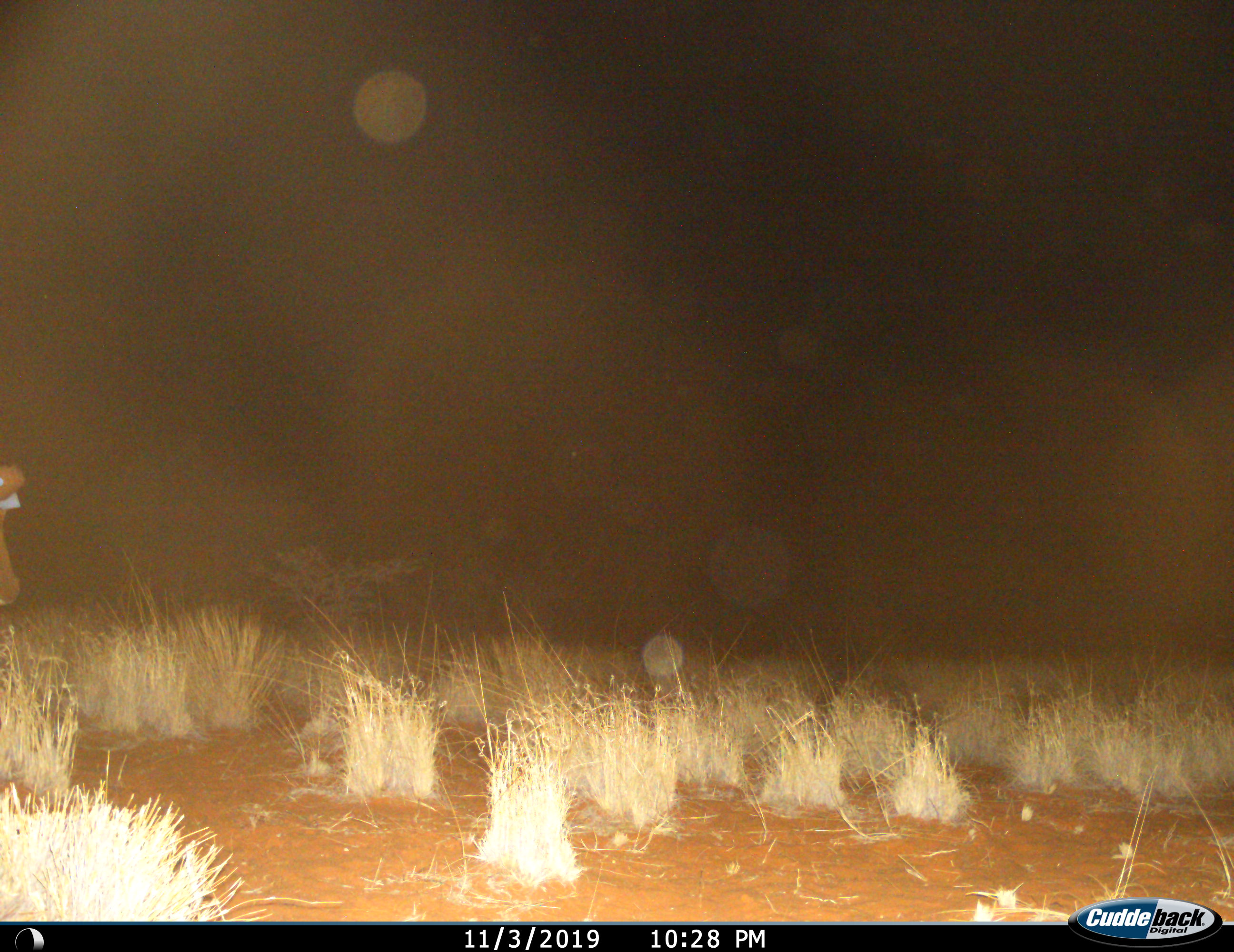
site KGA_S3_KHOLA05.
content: unidentified animal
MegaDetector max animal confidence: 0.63